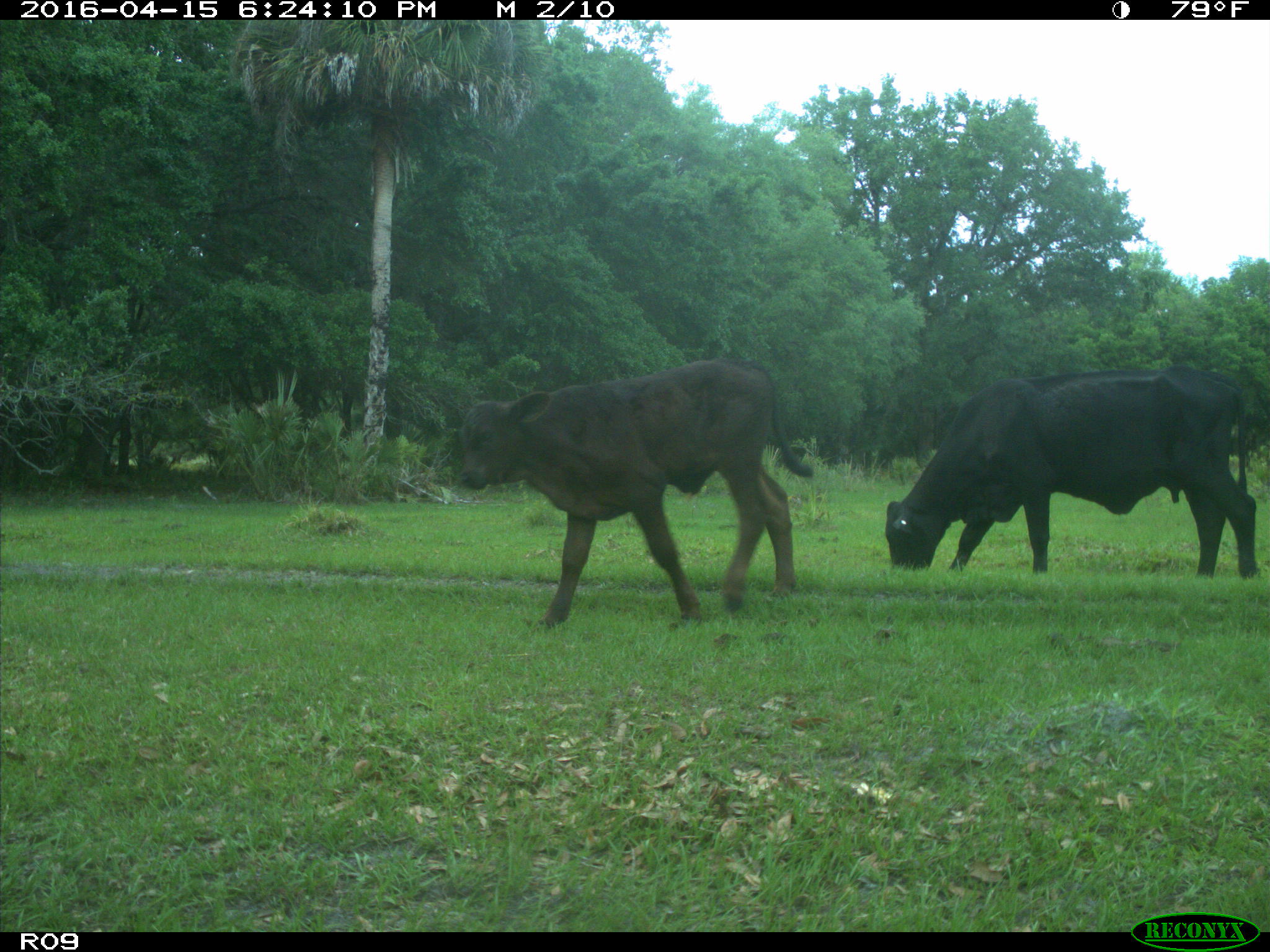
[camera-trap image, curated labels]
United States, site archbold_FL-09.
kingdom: Animalia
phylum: Chordata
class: Mammalia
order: Artiodactyla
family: Bovidae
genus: Bos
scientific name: Bos taurus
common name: domestic cow